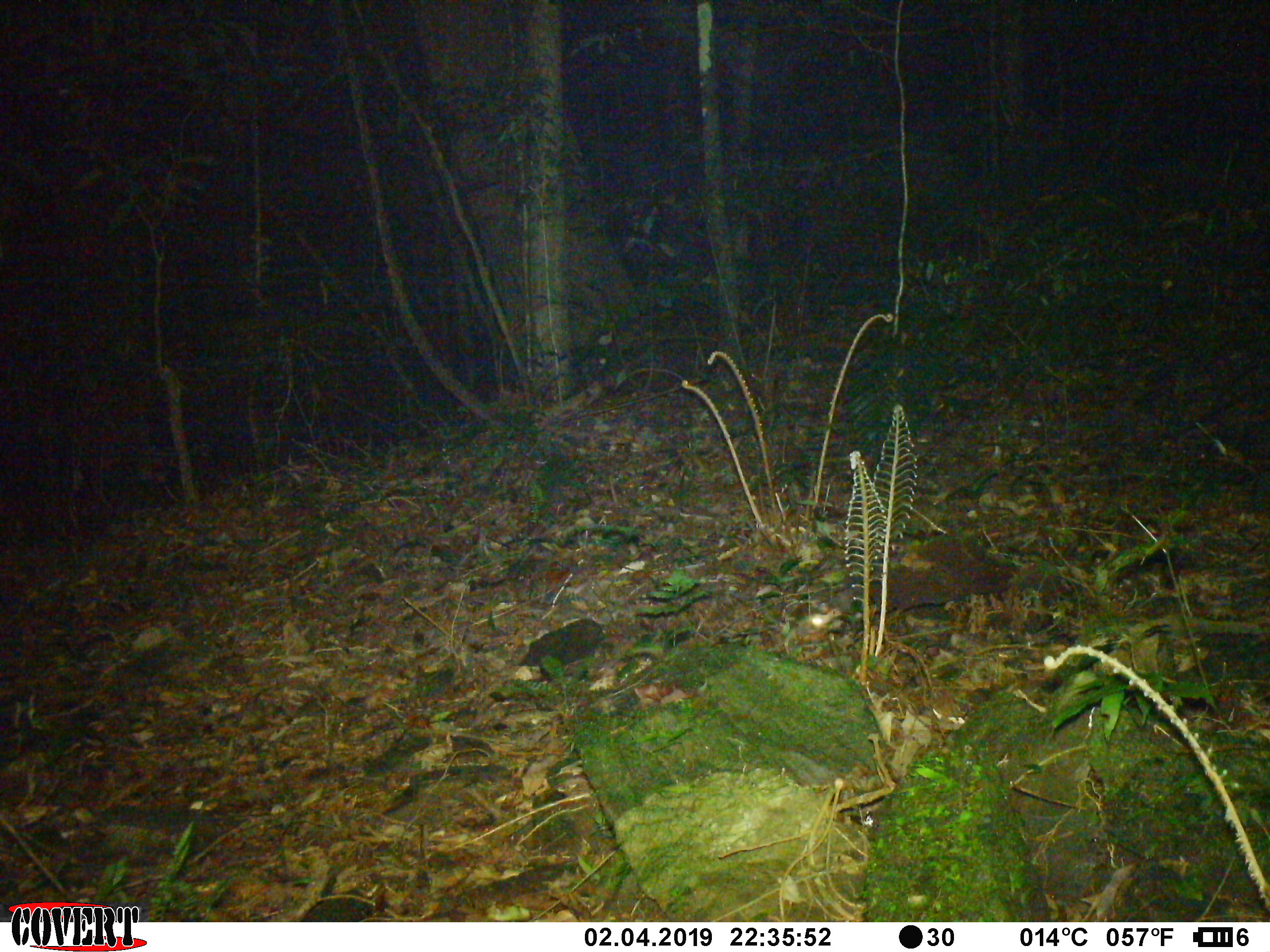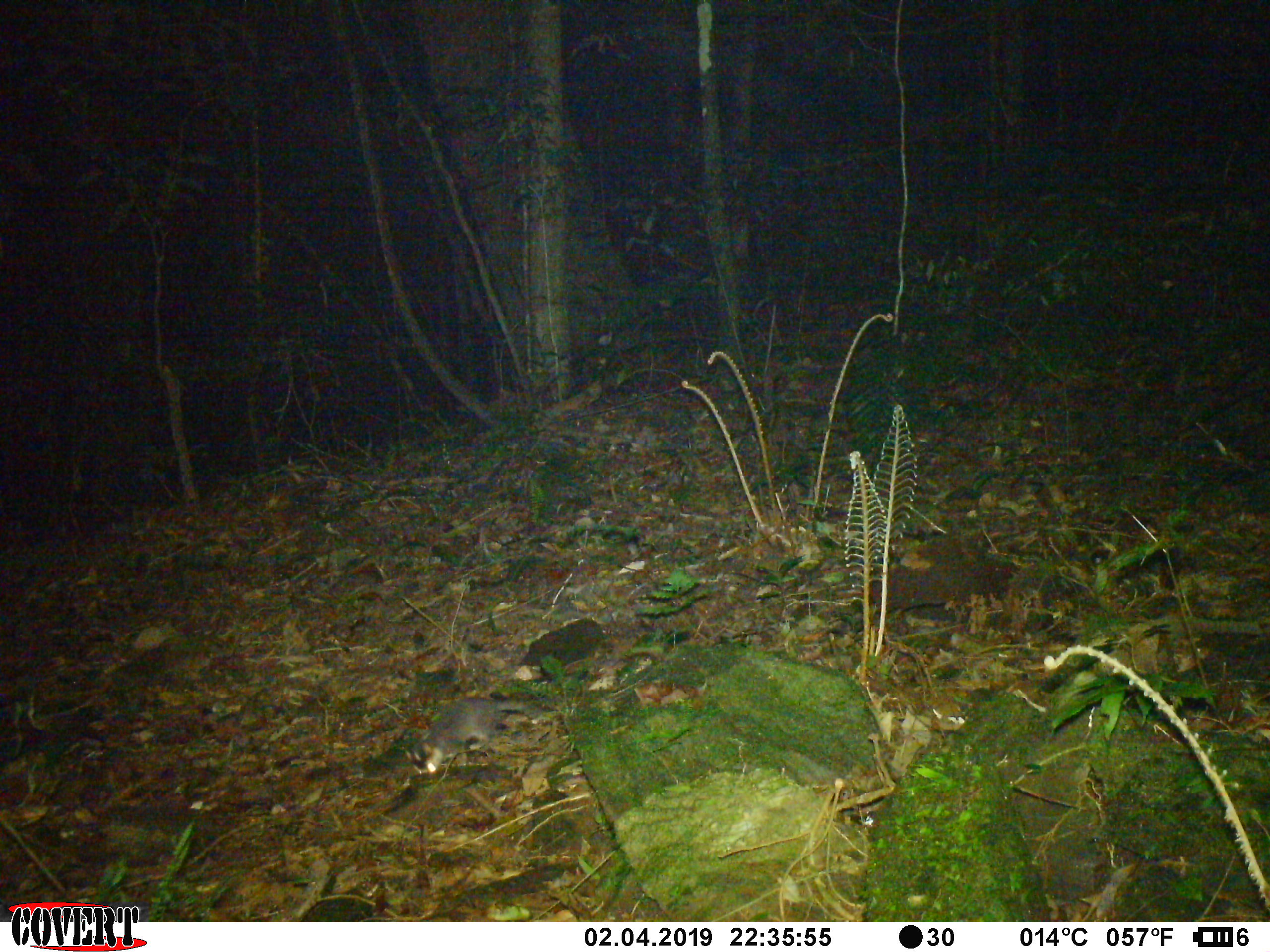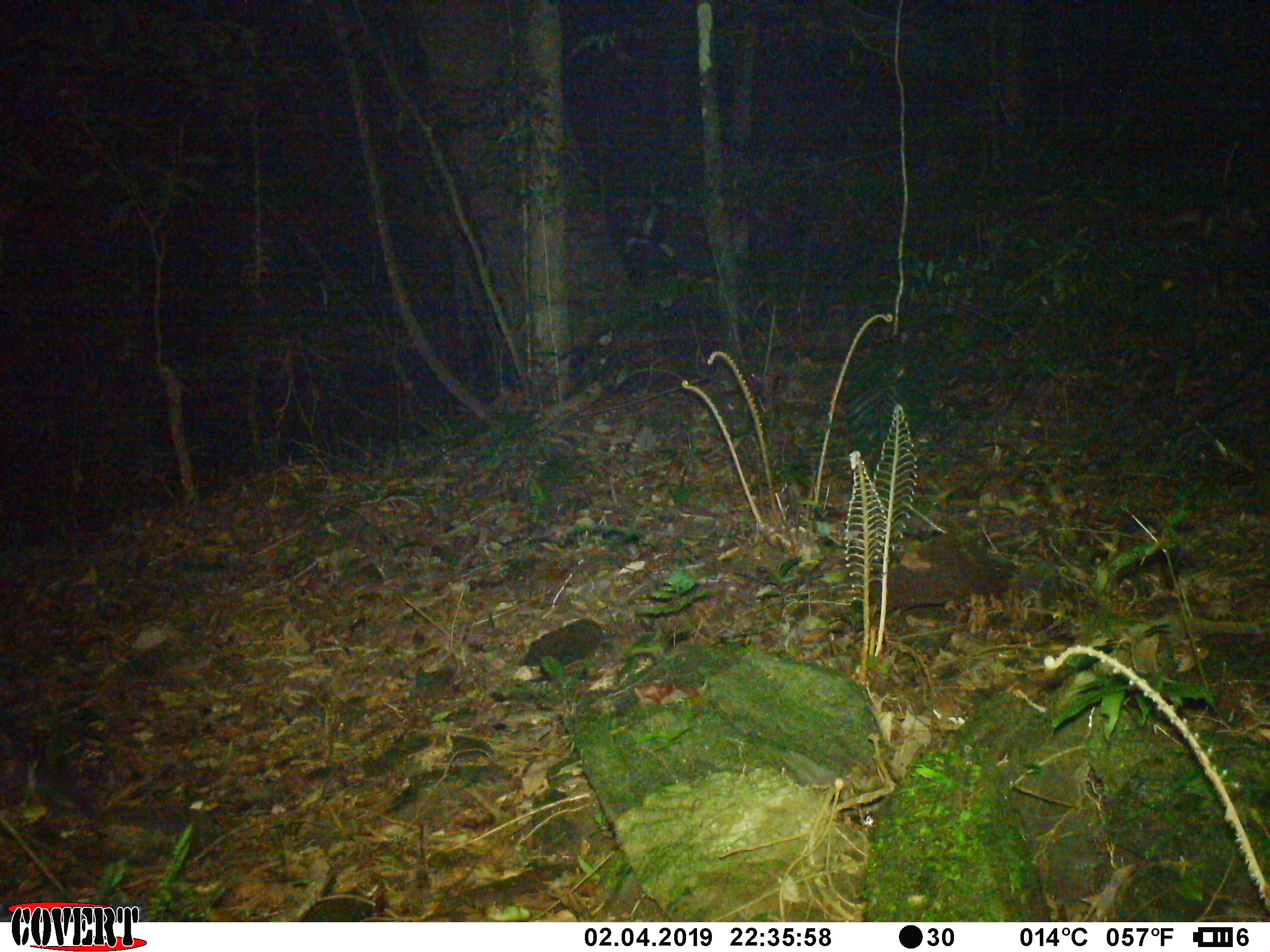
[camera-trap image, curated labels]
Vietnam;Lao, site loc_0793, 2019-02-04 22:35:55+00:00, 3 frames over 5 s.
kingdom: Animalia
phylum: Chordata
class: Mammalia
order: Carnivora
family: Mustelidae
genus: Melogale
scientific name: Melogale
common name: ferret badger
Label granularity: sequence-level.